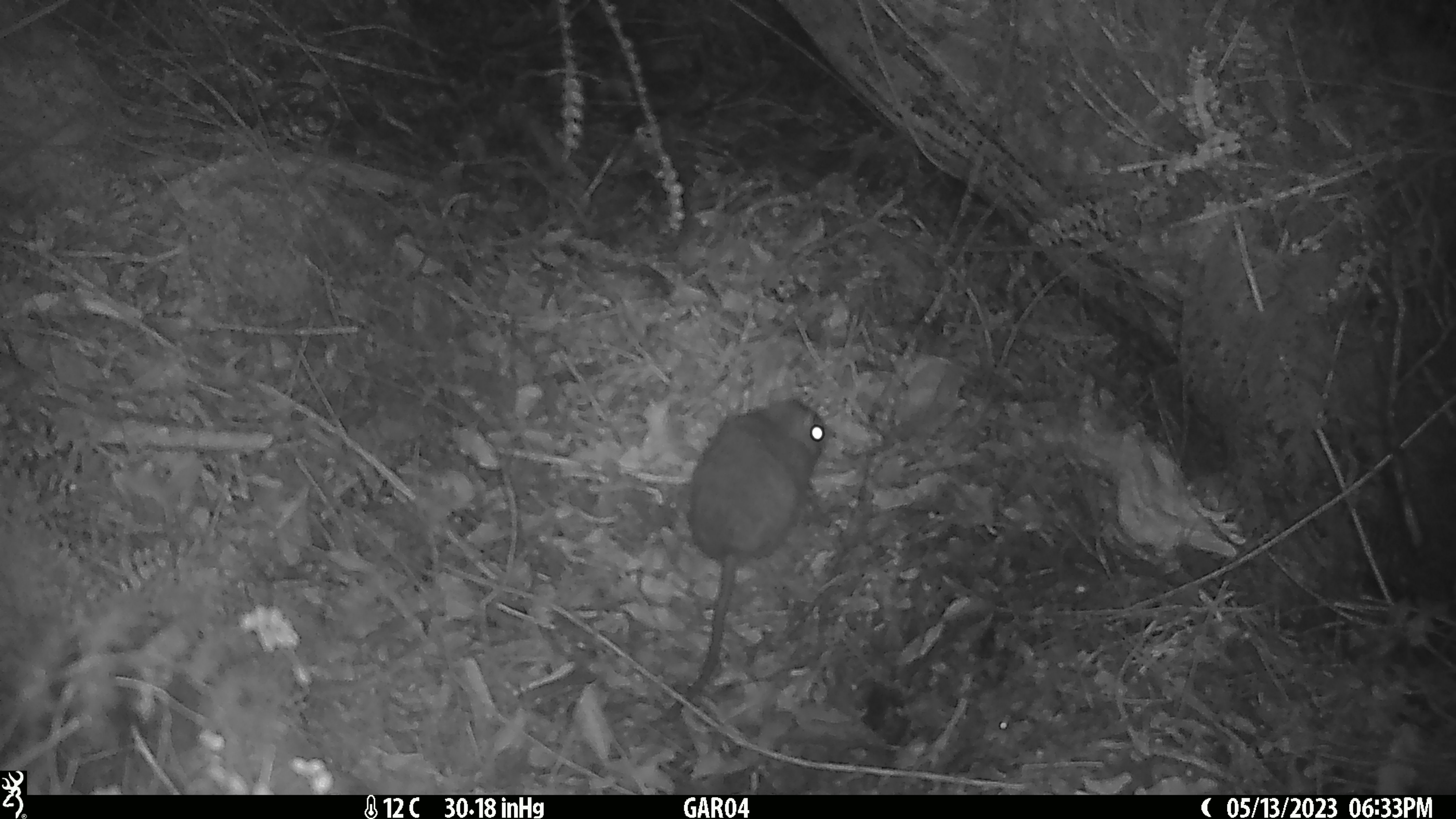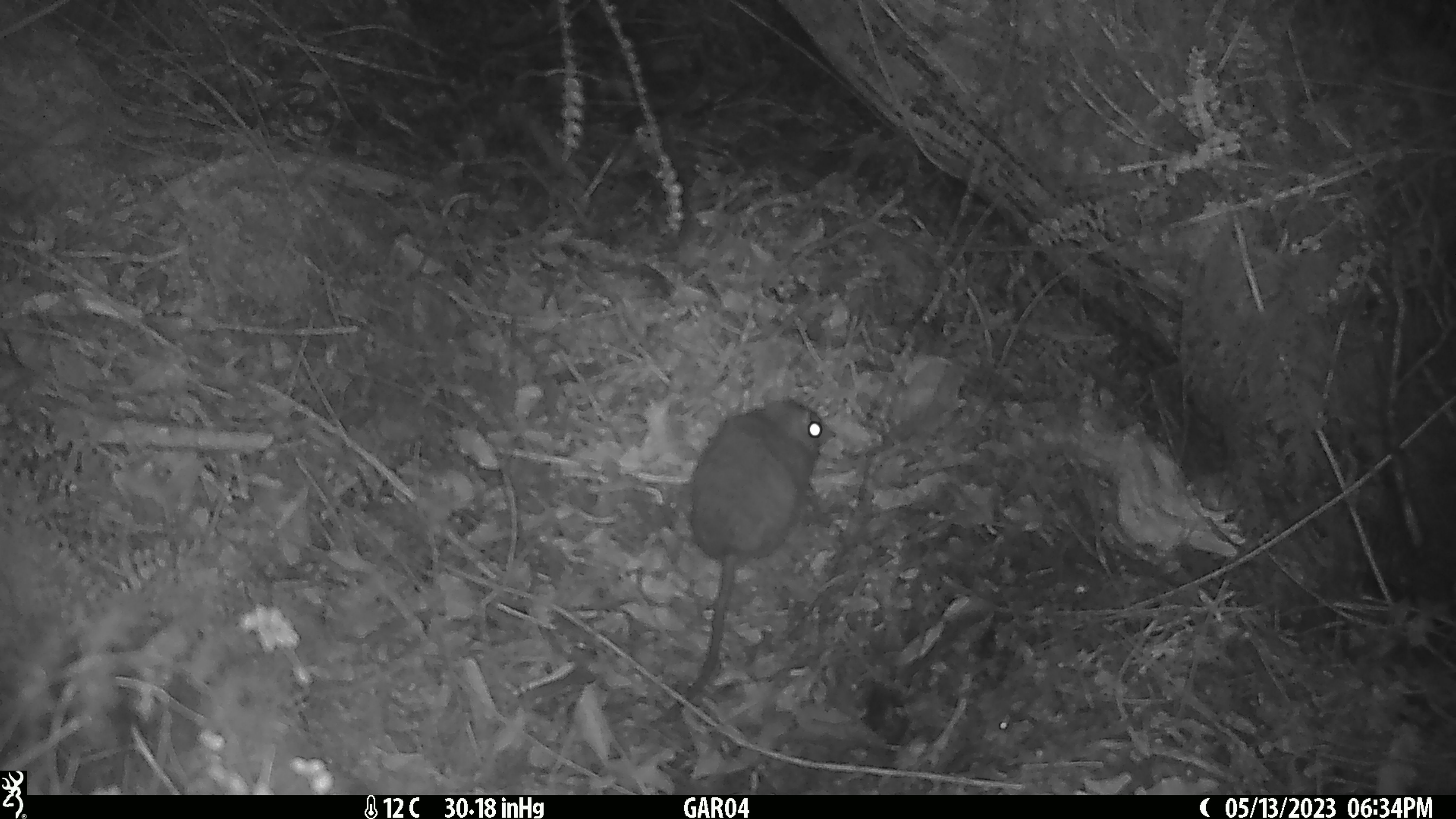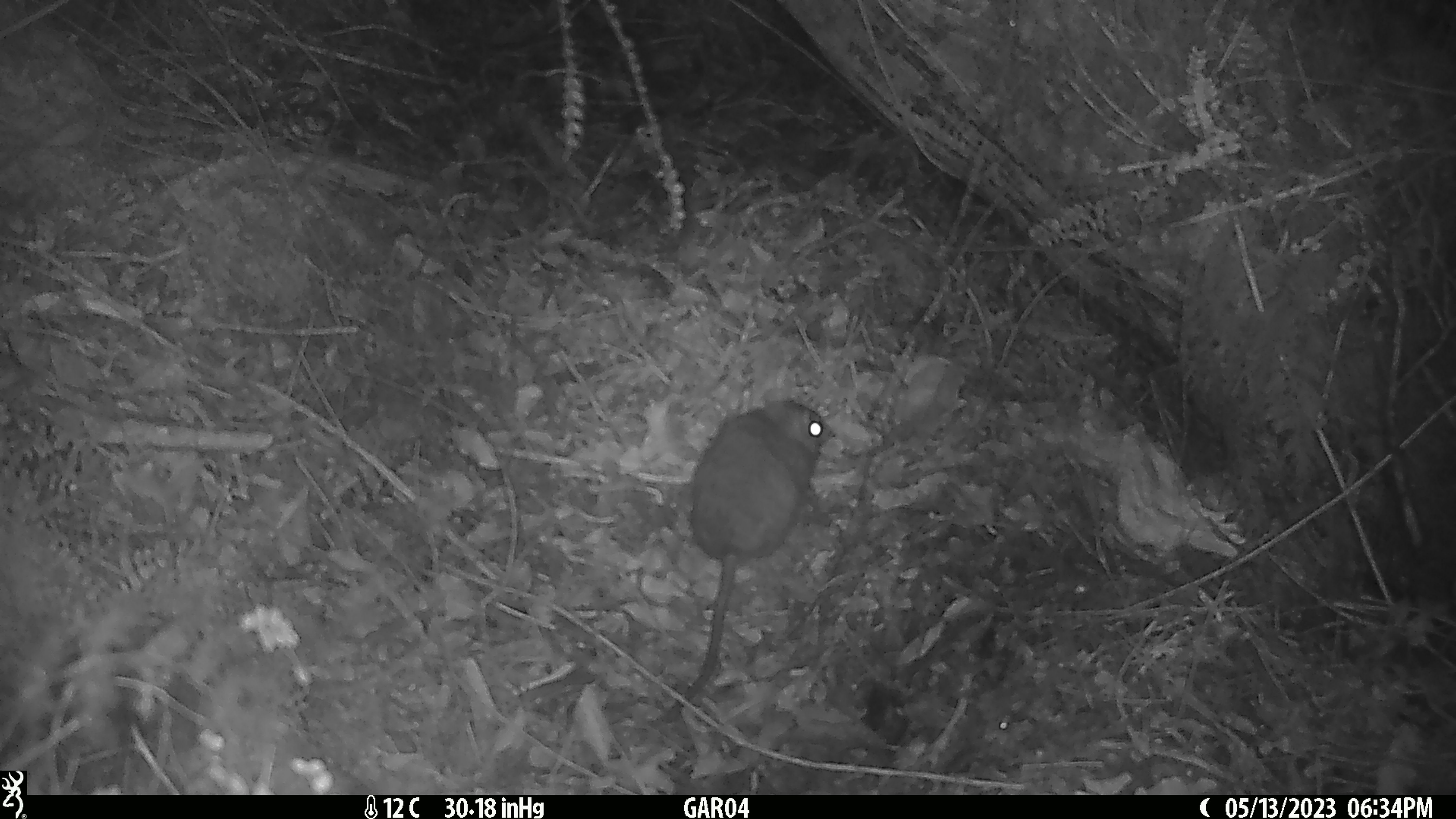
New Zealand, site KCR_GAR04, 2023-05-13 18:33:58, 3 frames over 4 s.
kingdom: Animalia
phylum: Chordata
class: Mammalia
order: Rodentia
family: Muridae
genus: Rattus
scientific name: Rattus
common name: rat